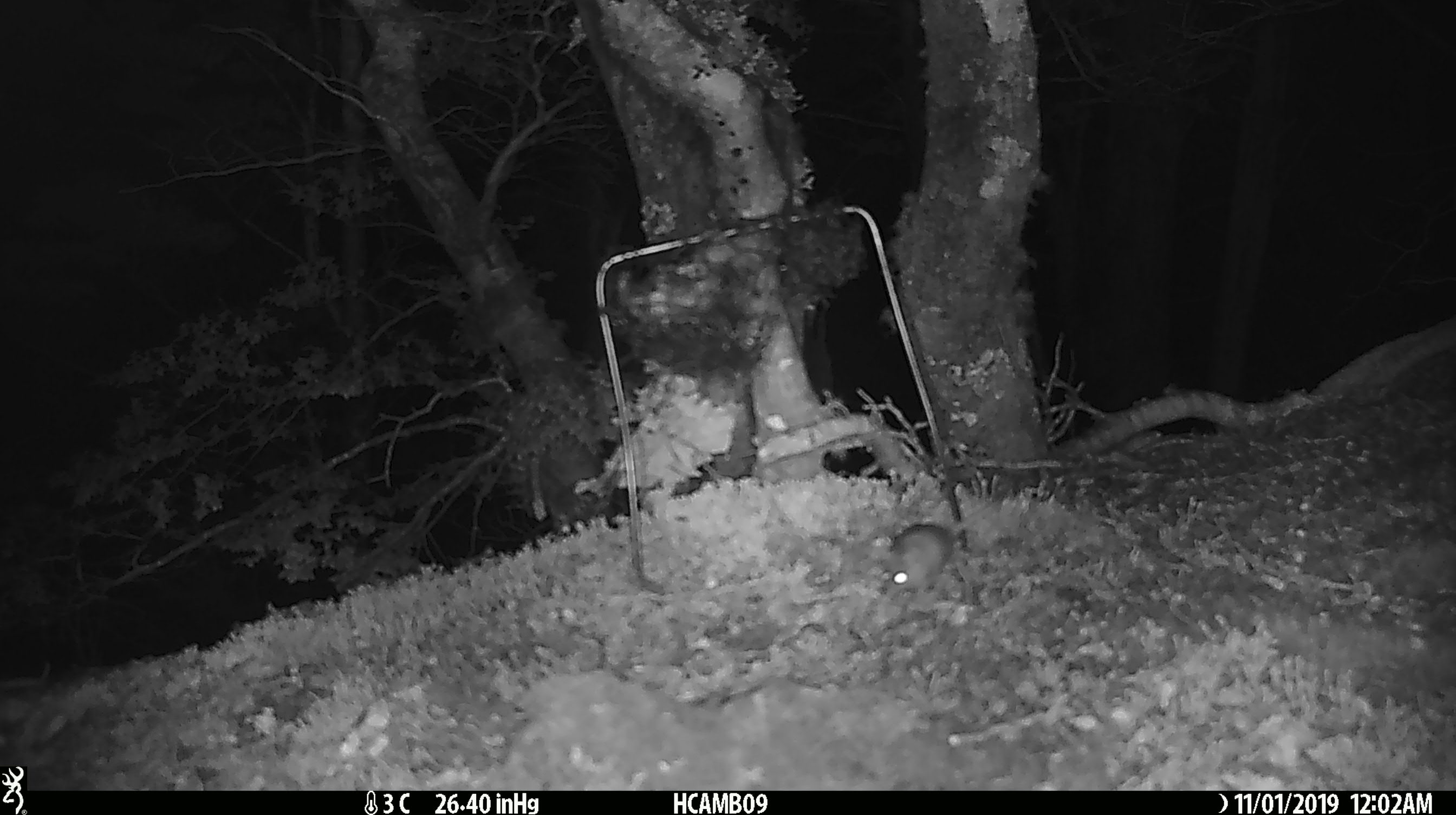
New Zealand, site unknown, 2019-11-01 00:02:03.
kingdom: Animalia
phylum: Chordata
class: Mammalia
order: Rodentia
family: Muridae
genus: Mus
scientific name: Mus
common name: mouse